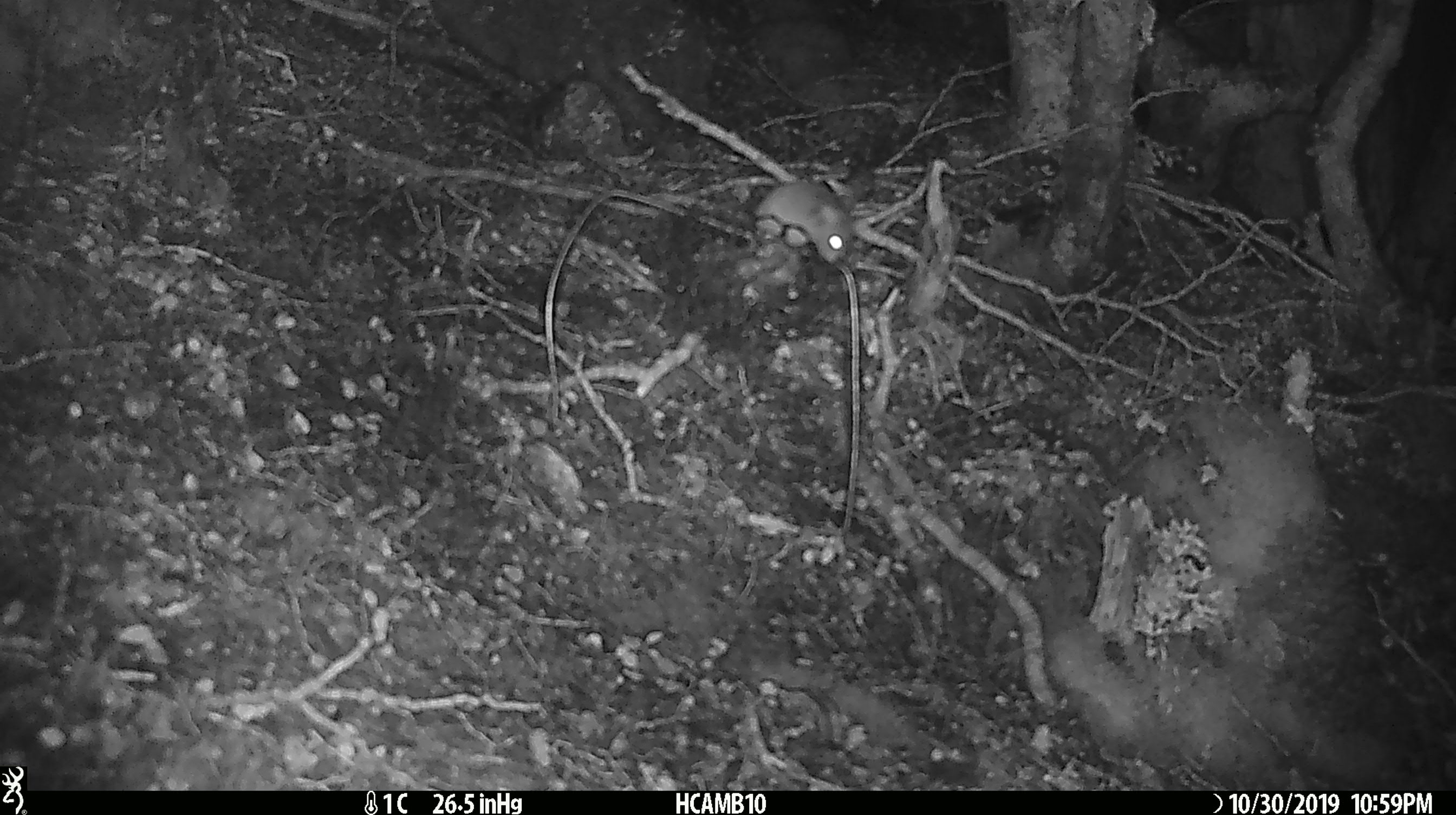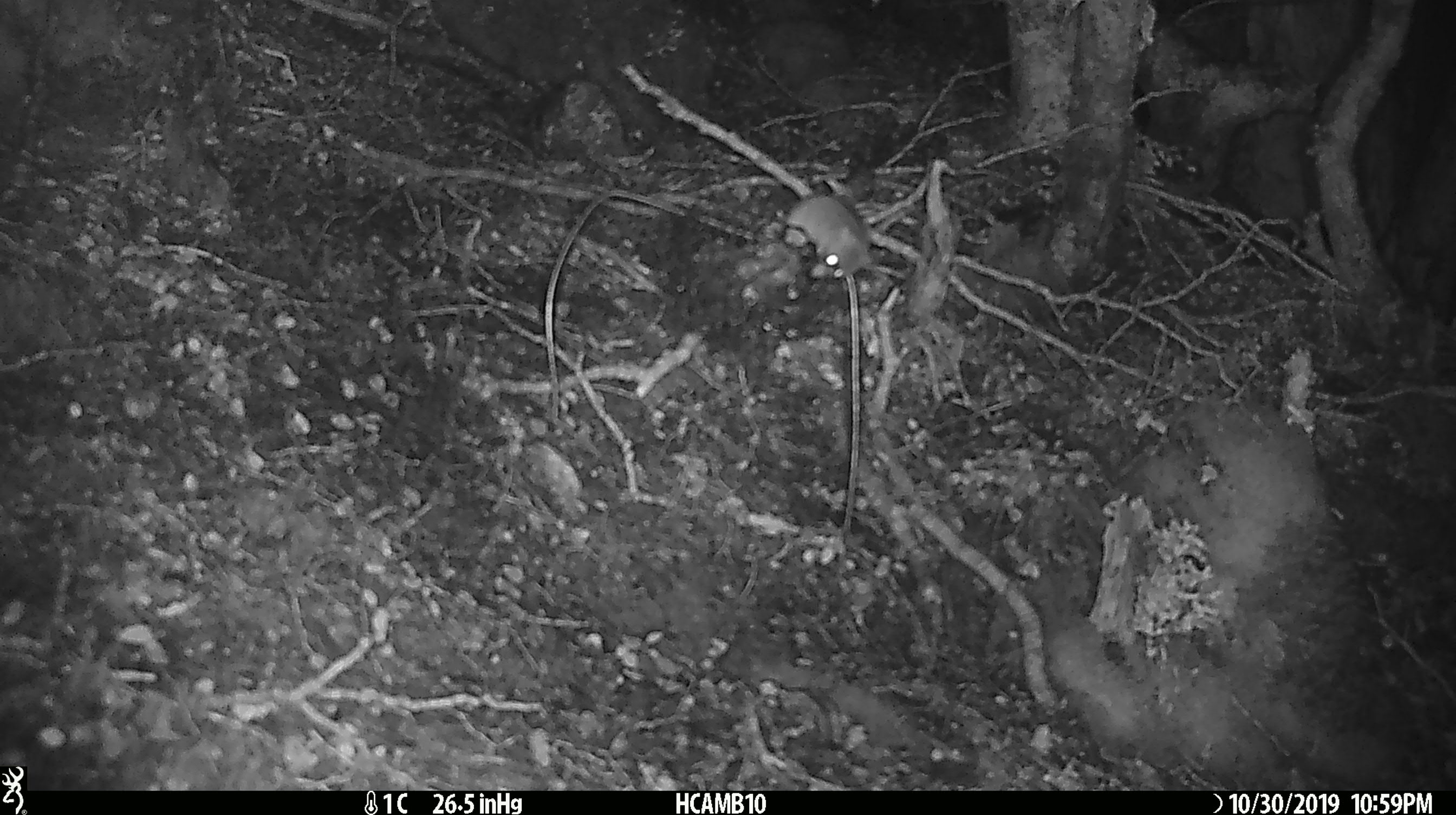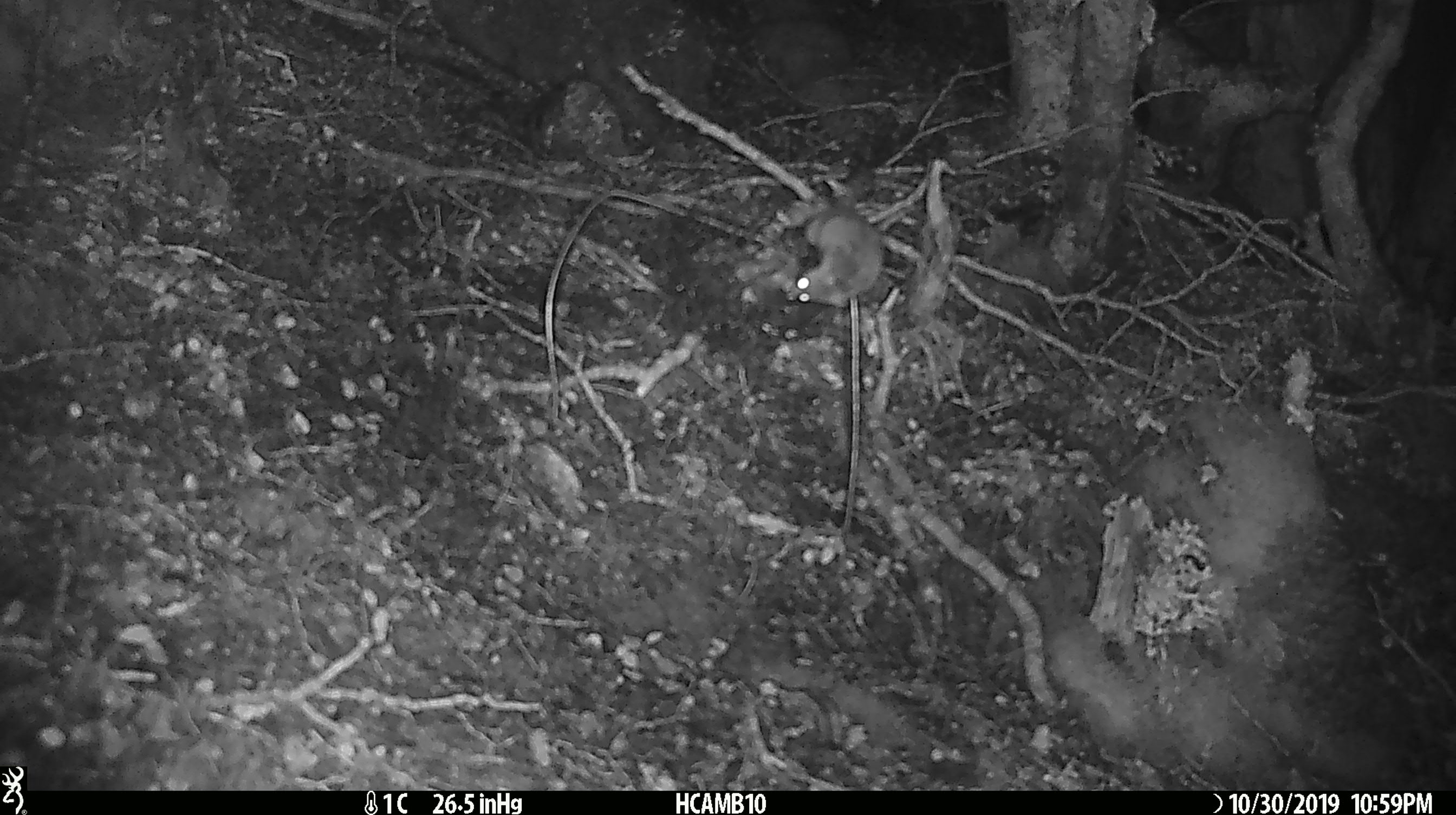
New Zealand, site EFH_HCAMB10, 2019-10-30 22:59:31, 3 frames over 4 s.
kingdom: Animalia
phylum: Chordata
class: Mammalia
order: Rodentia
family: Muridae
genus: Mus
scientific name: Mus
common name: mouse